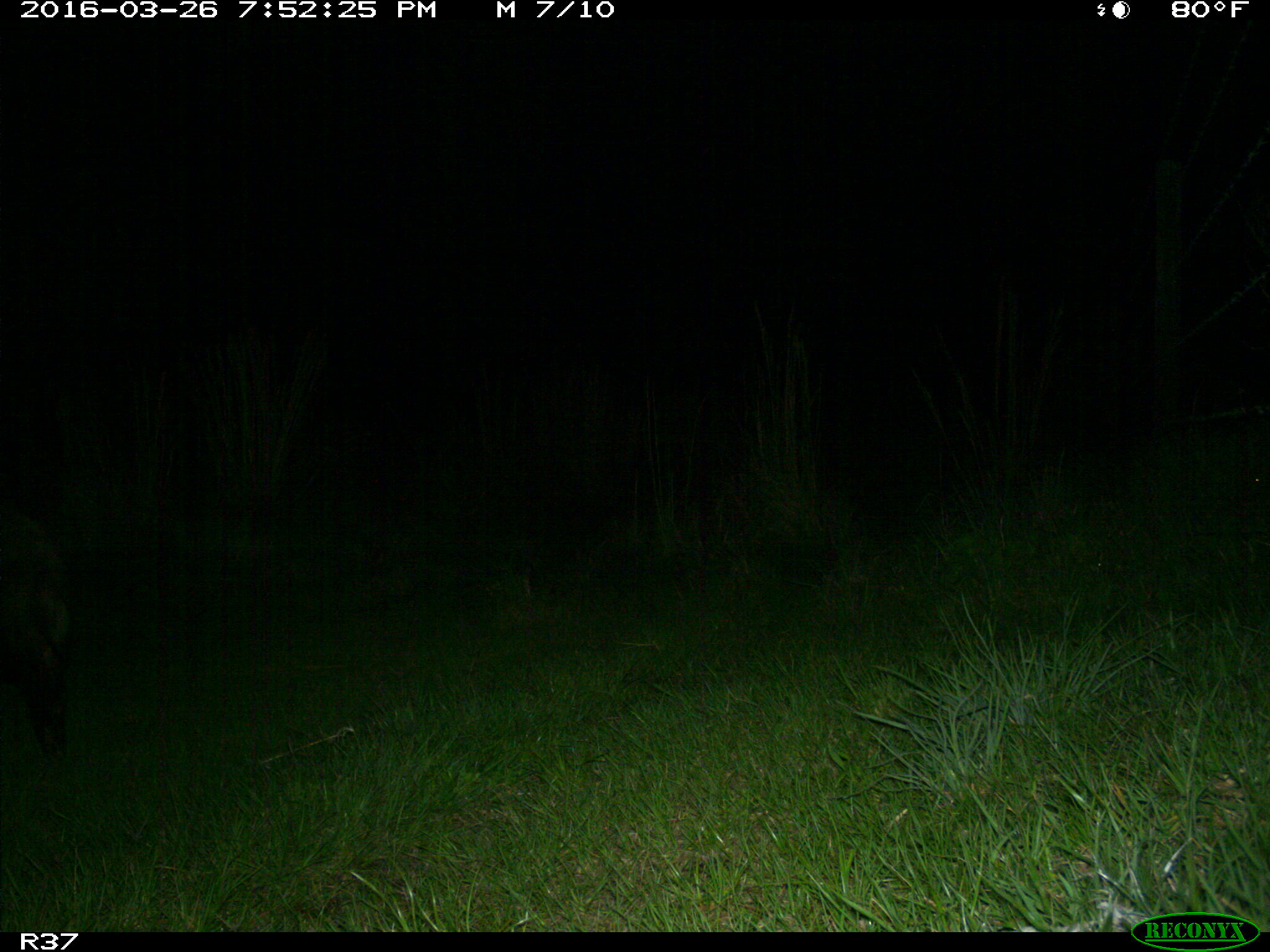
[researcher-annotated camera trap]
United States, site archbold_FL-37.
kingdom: Animalia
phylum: Chordata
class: Mammalia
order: Artiodactyla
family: Suidae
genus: Sus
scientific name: Sus scrofa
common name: wild boar